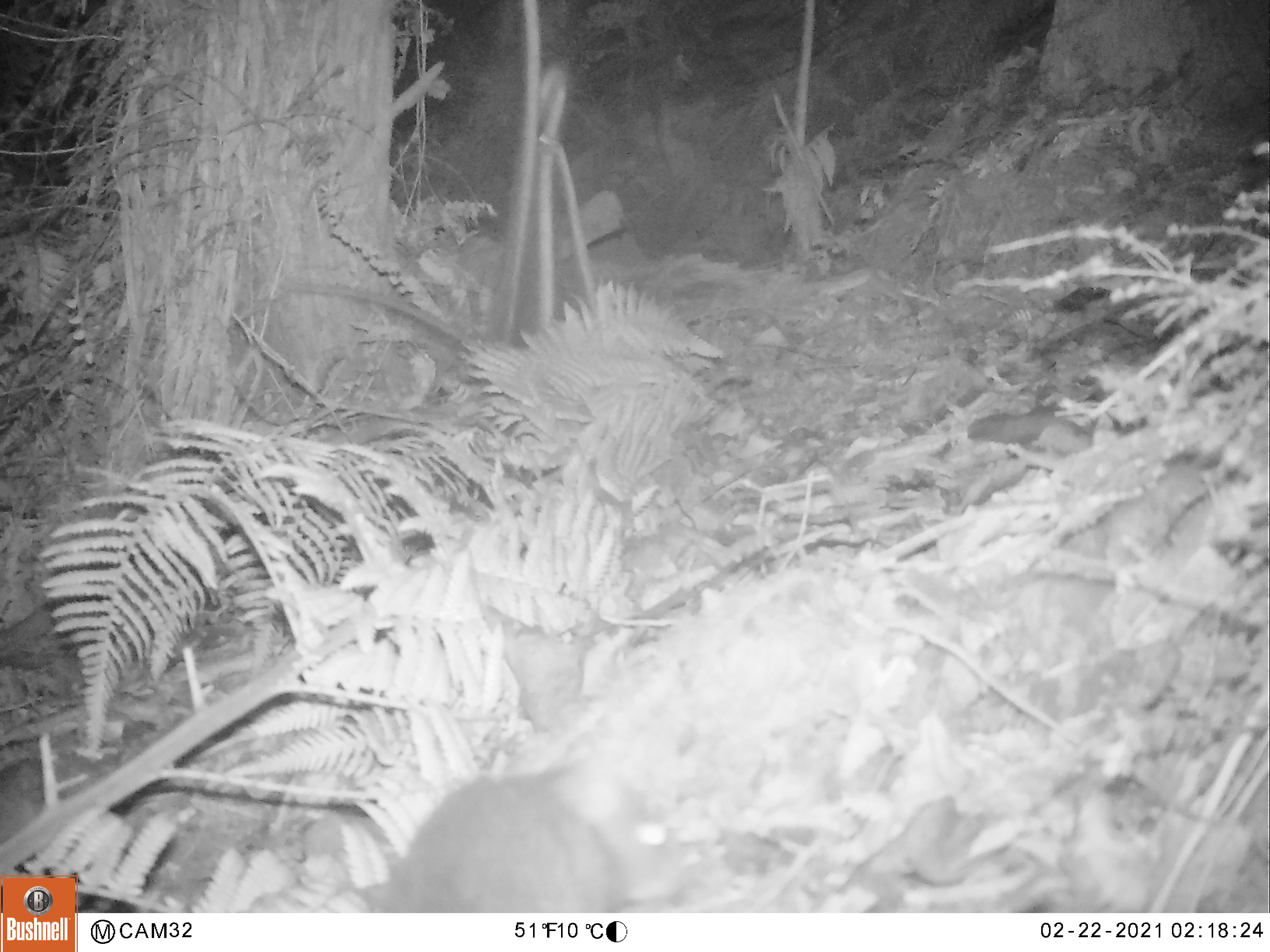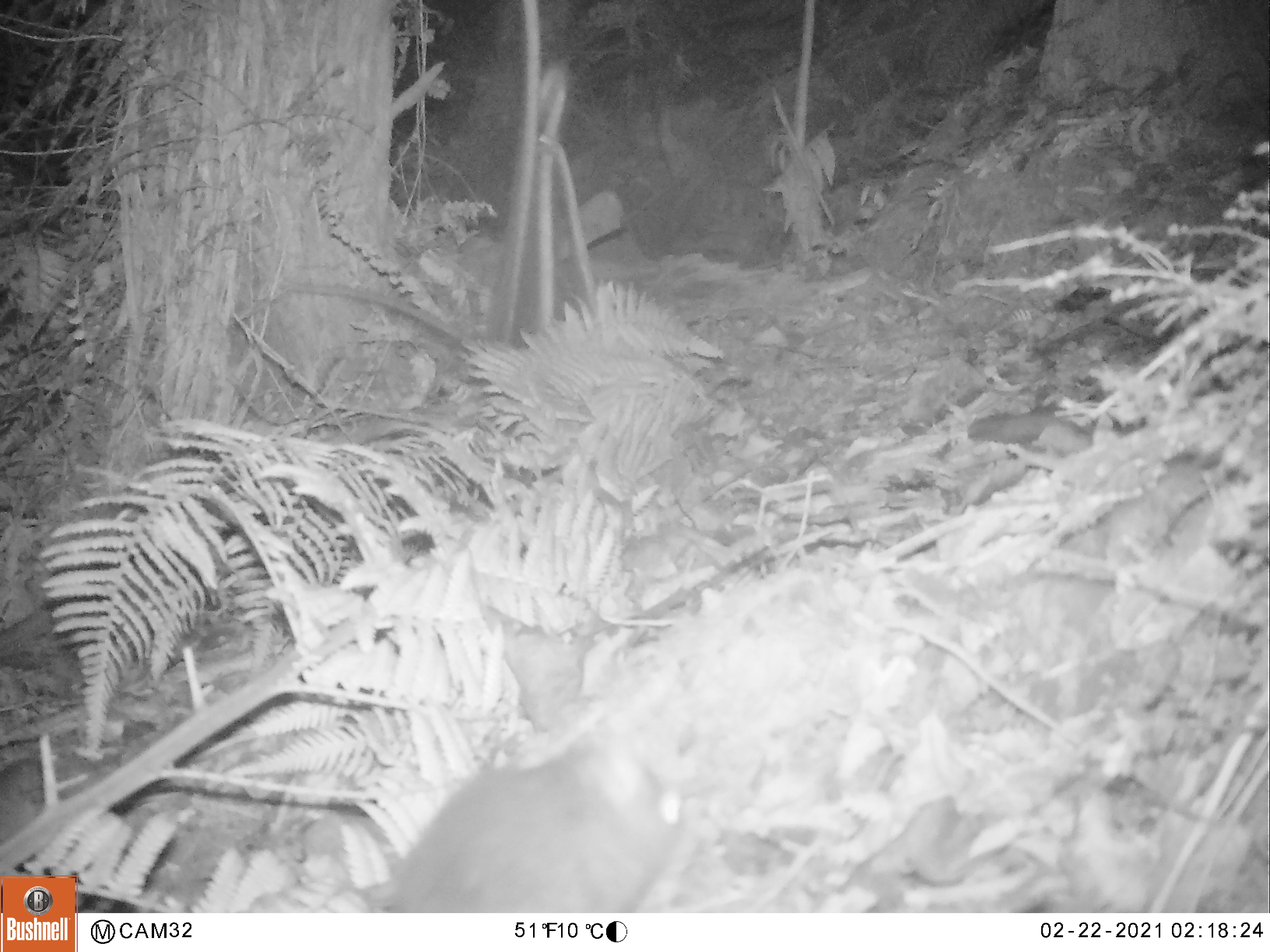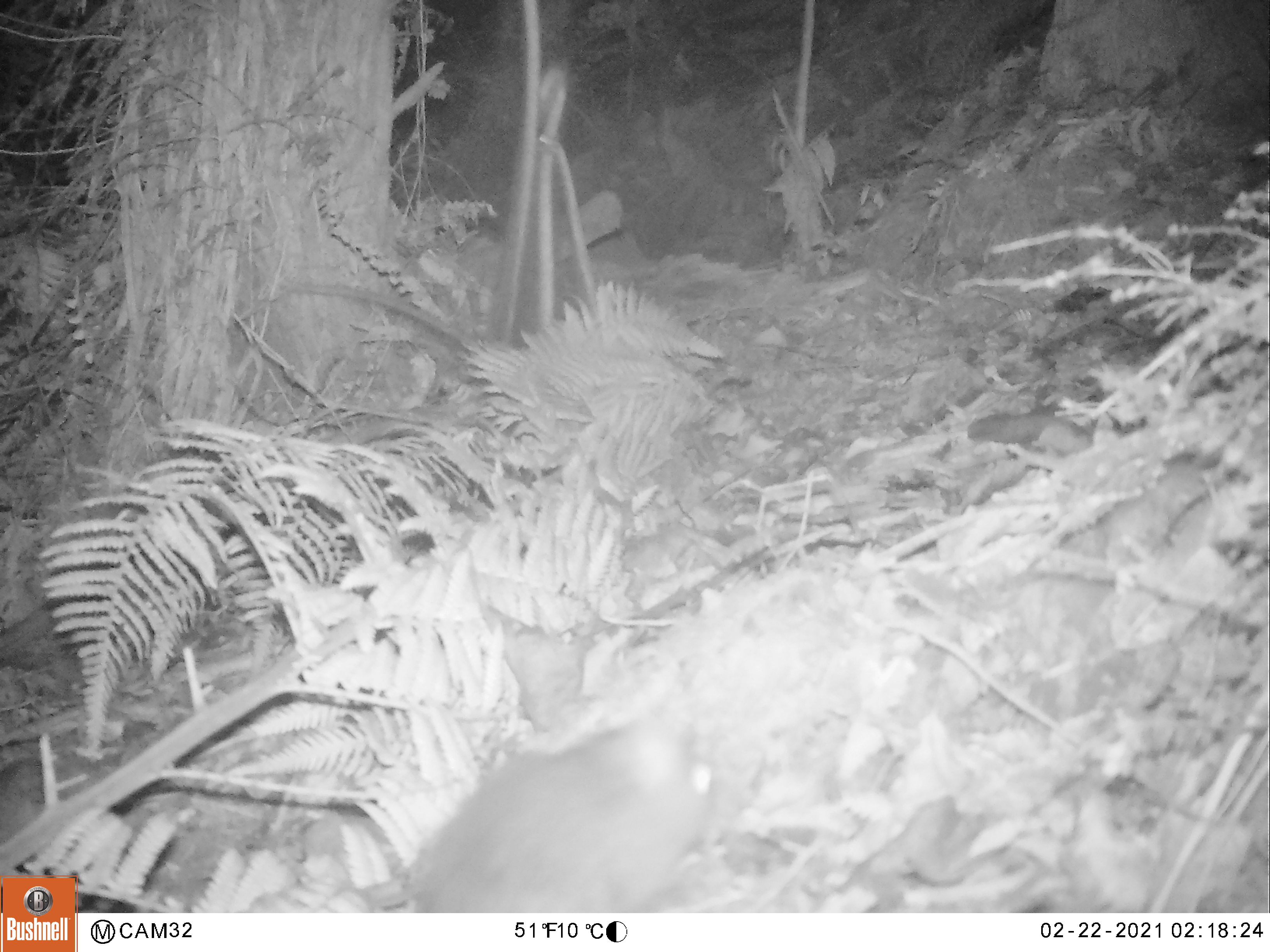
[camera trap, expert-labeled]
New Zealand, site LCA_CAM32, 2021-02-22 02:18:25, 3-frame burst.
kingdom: Animalia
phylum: Chordata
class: Mammalia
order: Rodentia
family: Muridae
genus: Rattus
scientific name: Rattus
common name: rat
Rat (Rattus).